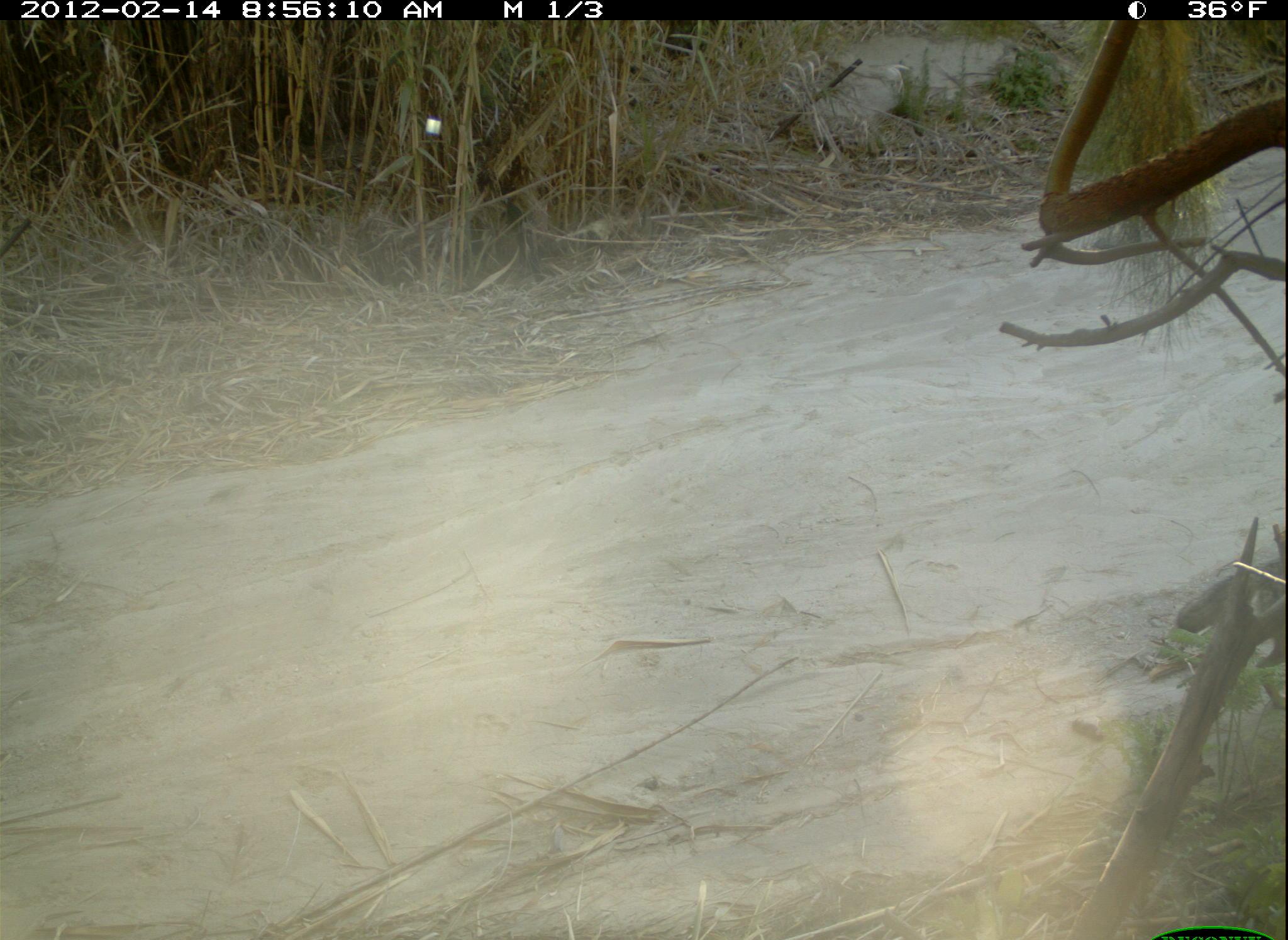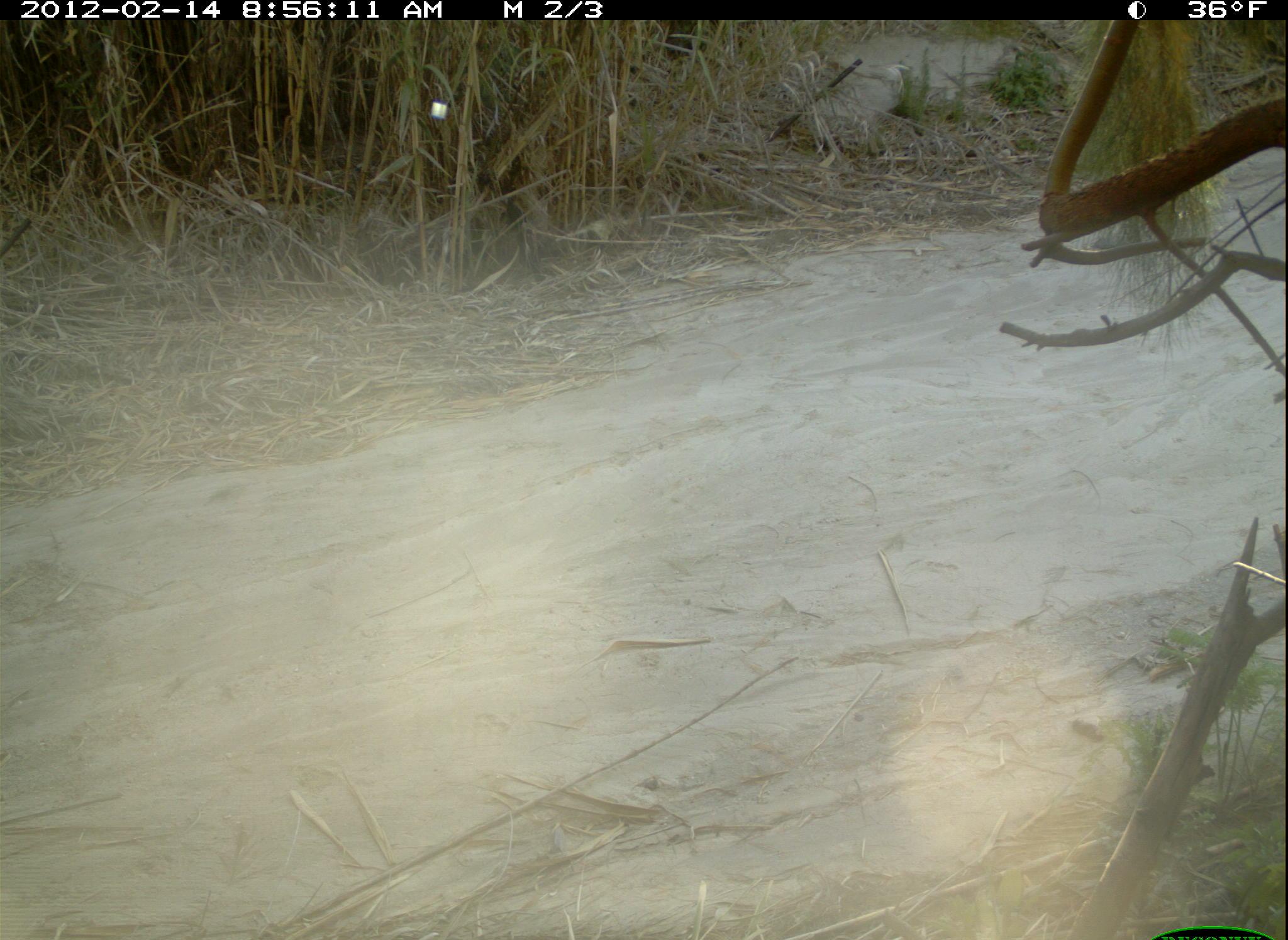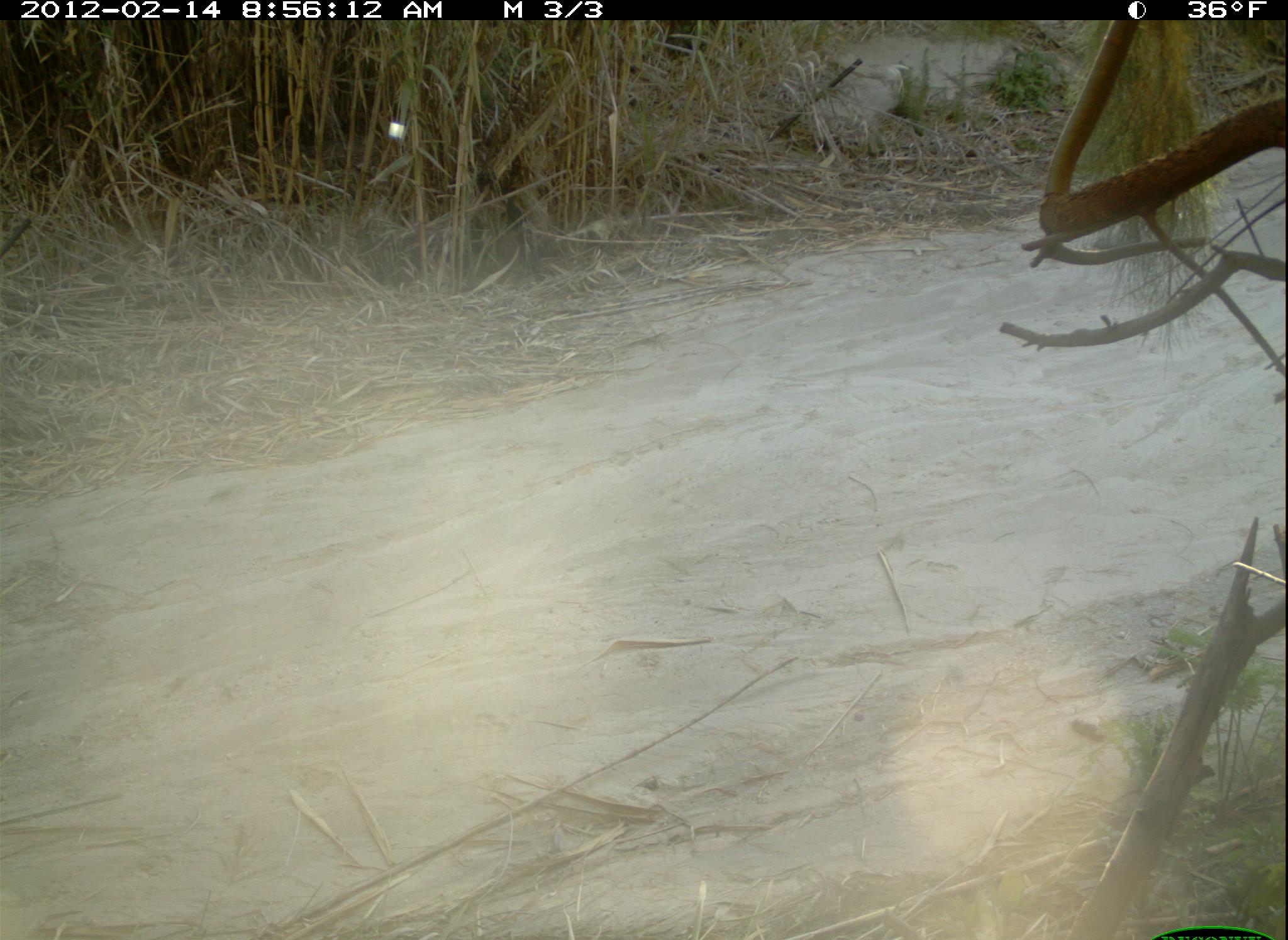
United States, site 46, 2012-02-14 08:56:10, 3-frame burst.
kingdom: Animalia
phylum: Chordata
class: Mammalia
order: Carnivora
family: Canidae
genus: Canis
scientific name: Canis latrans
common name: coyote